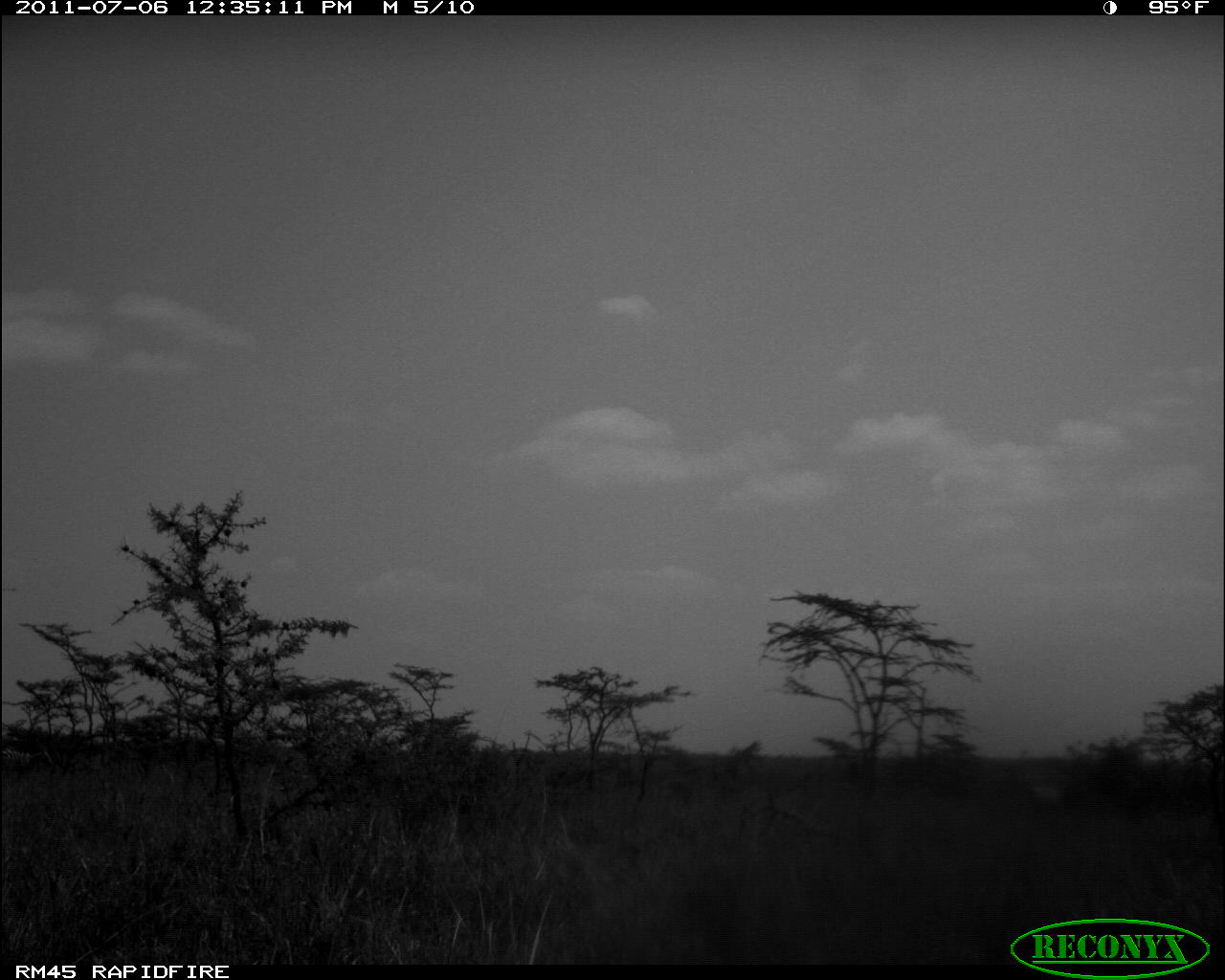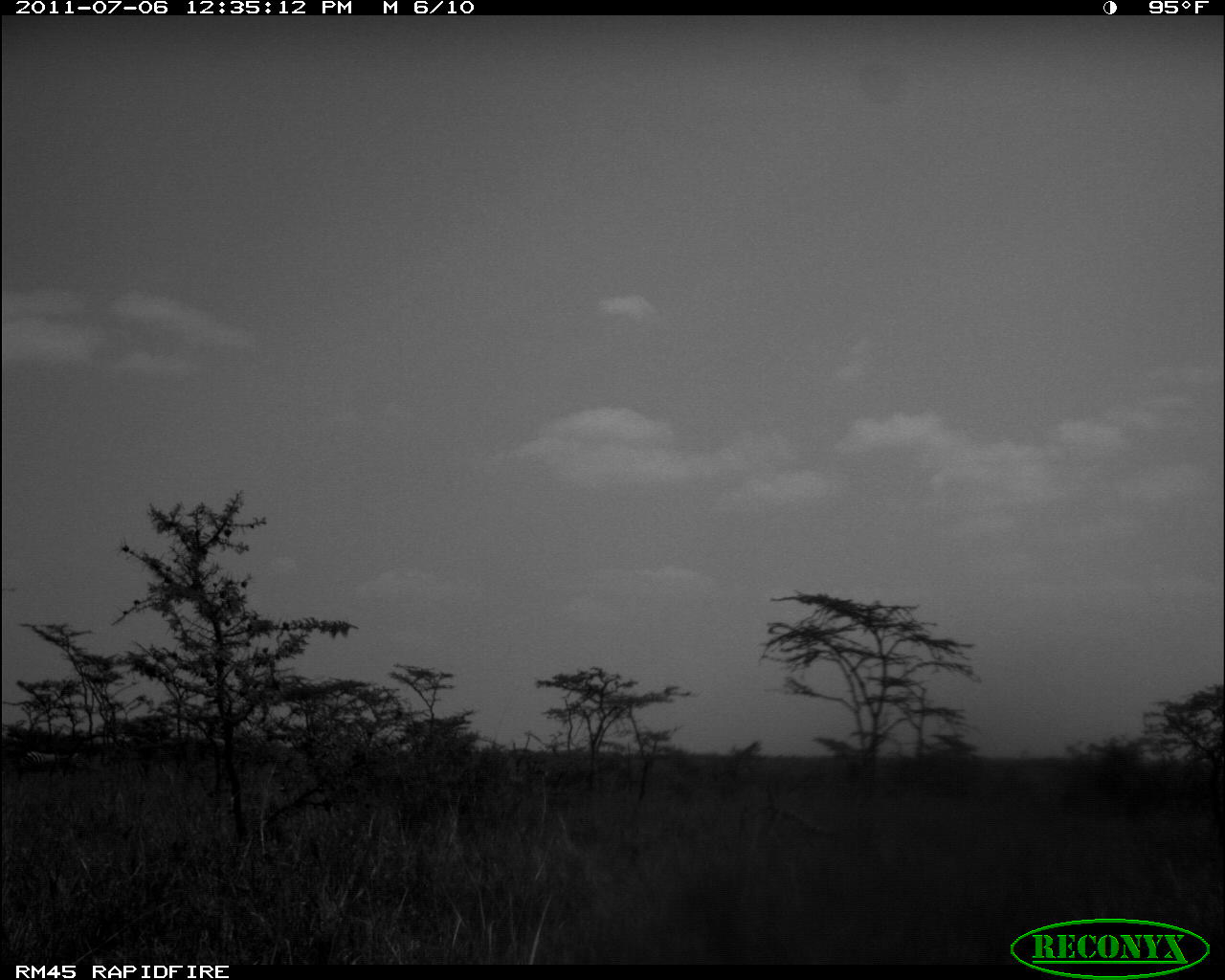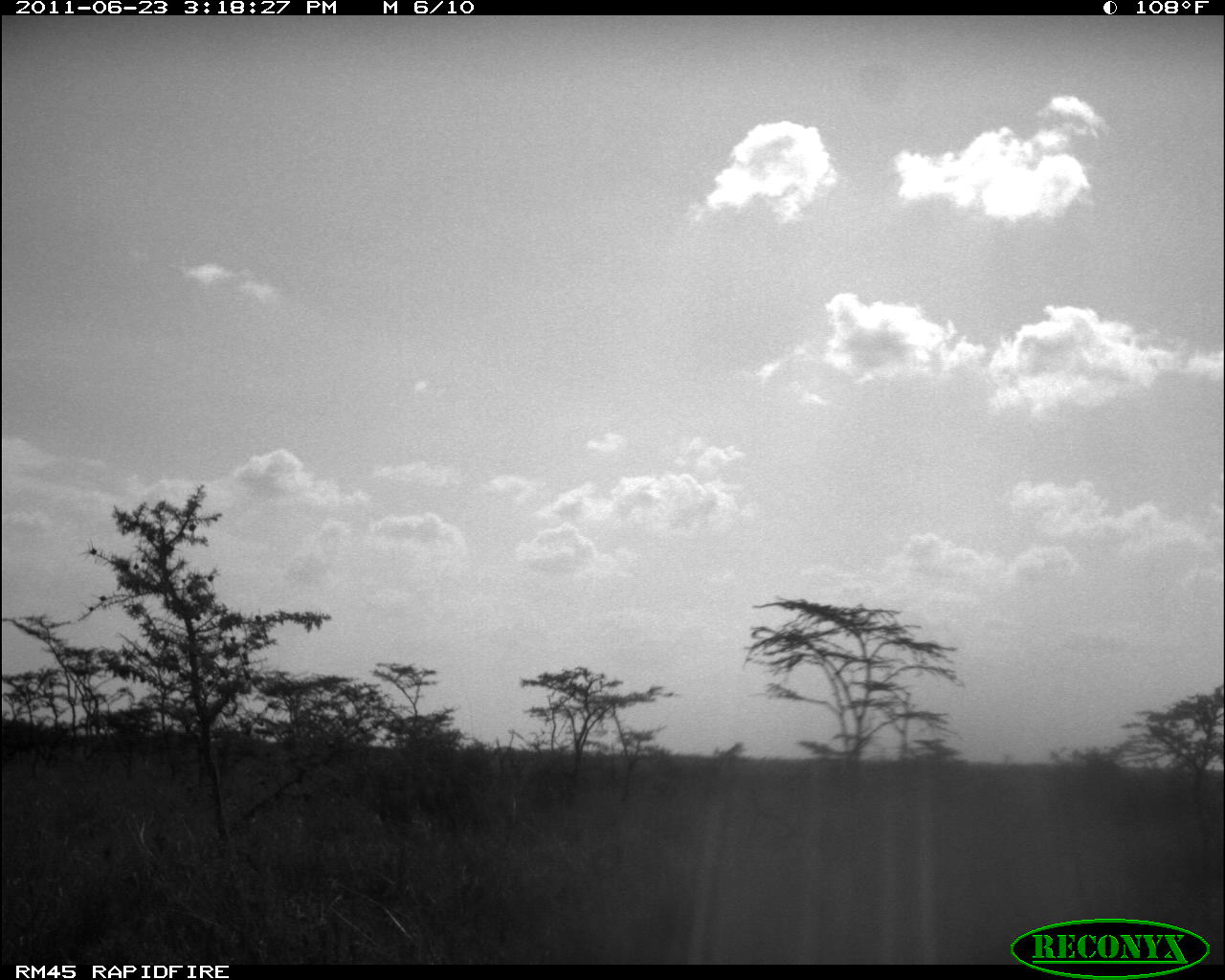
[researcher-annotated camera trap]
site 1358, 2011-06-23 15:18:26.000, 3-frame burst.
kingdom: Animalia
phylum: Chordata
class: Mammalia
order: Perissodactyla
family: Equidae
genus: Equus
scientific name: Equus quagga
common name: plains zebra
Equus quagga (plains zebra), count 2.